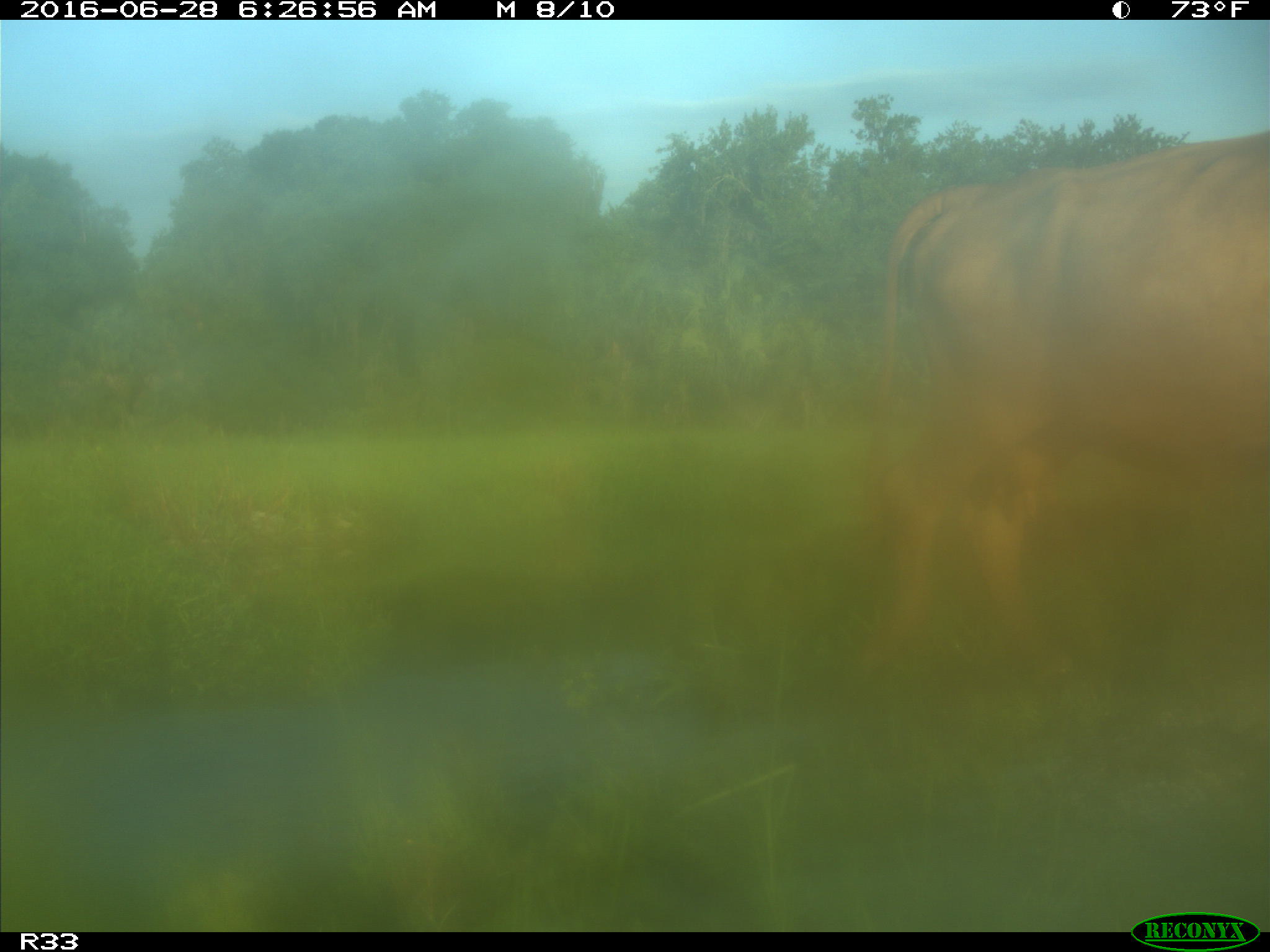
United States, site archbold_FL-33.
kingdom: Animalia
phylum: Chordata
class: Mammalia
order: Artiodactyla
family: Bovidae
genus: Bos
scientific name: Bos taurus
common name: domestic cow